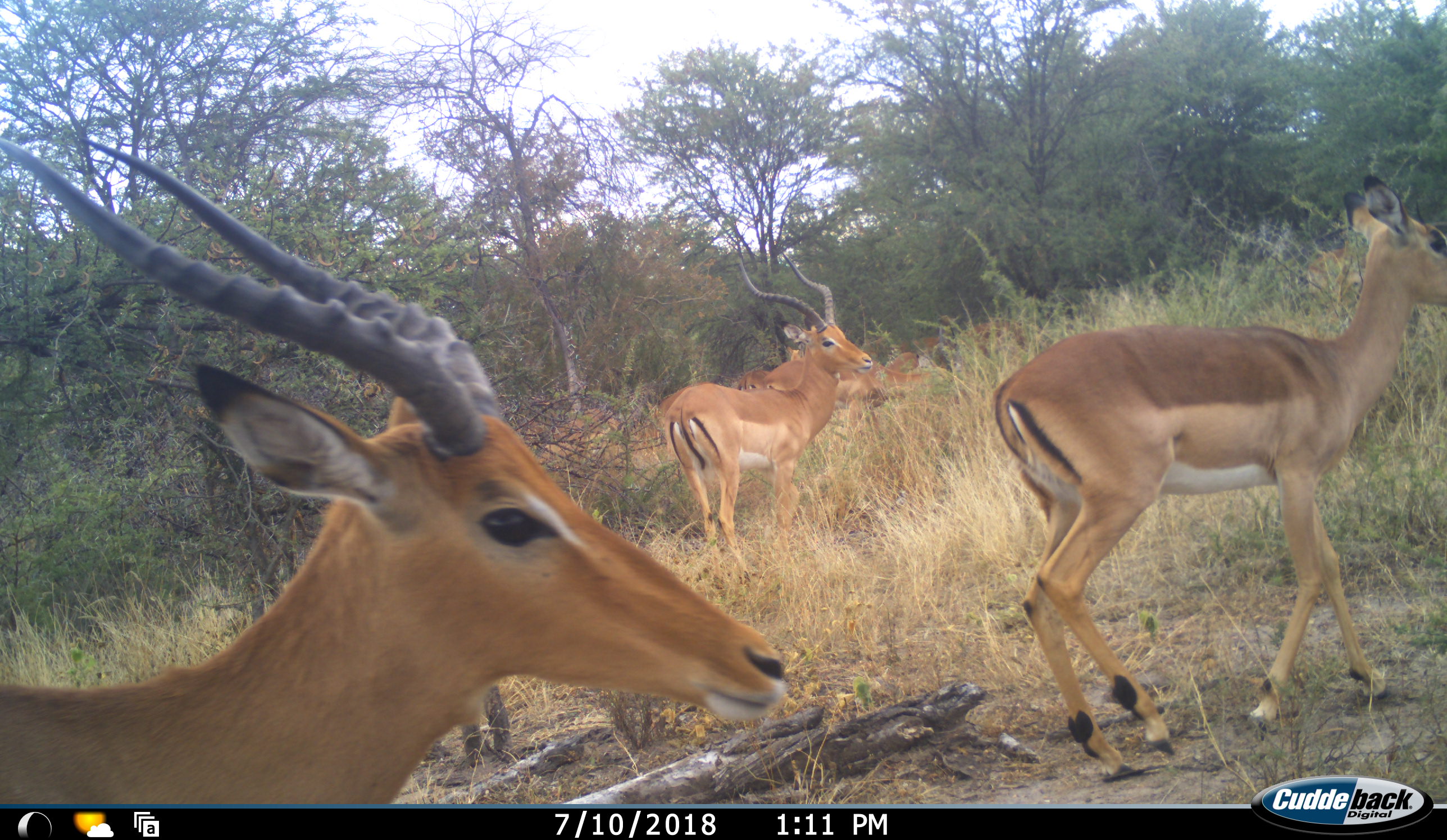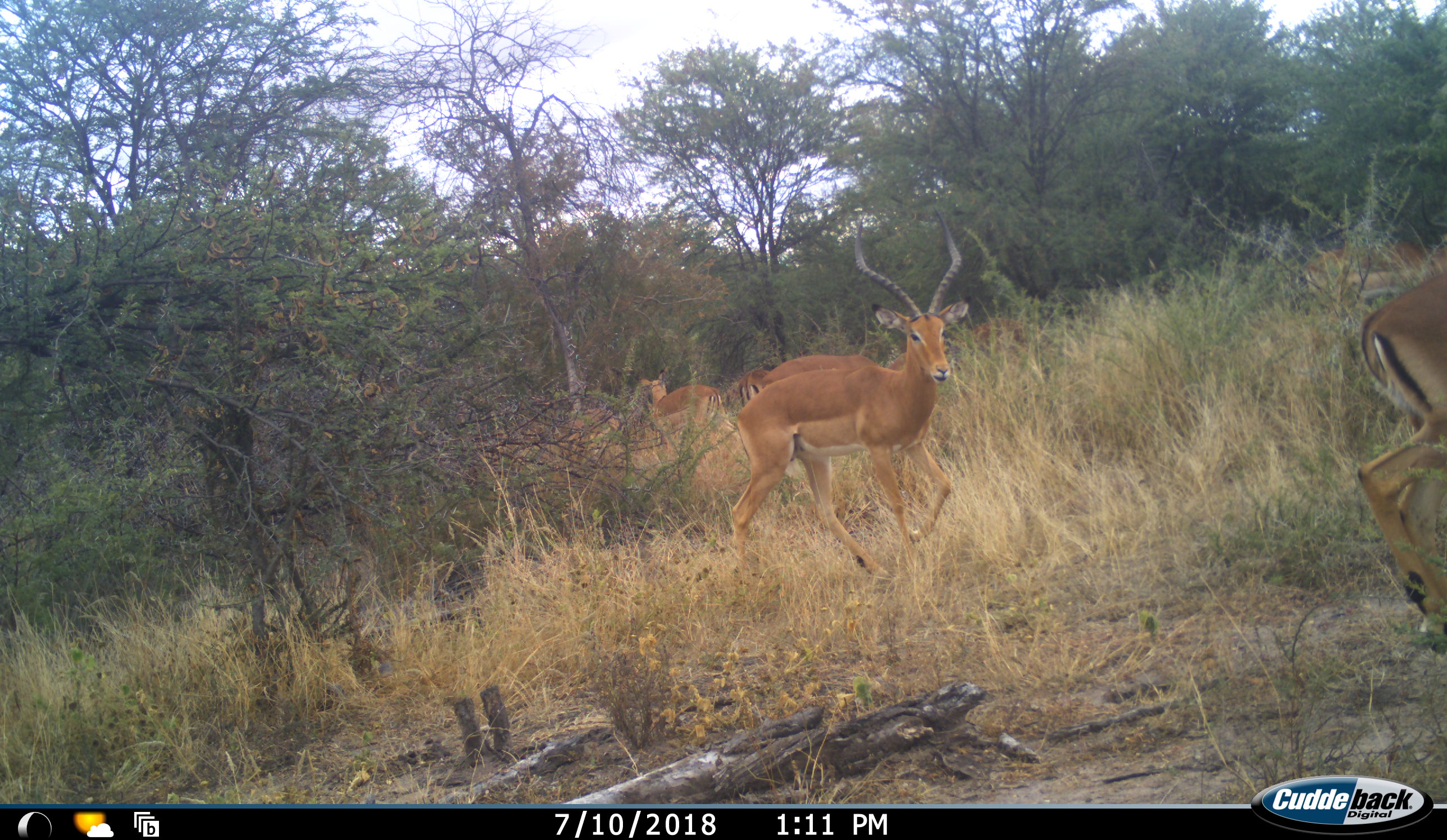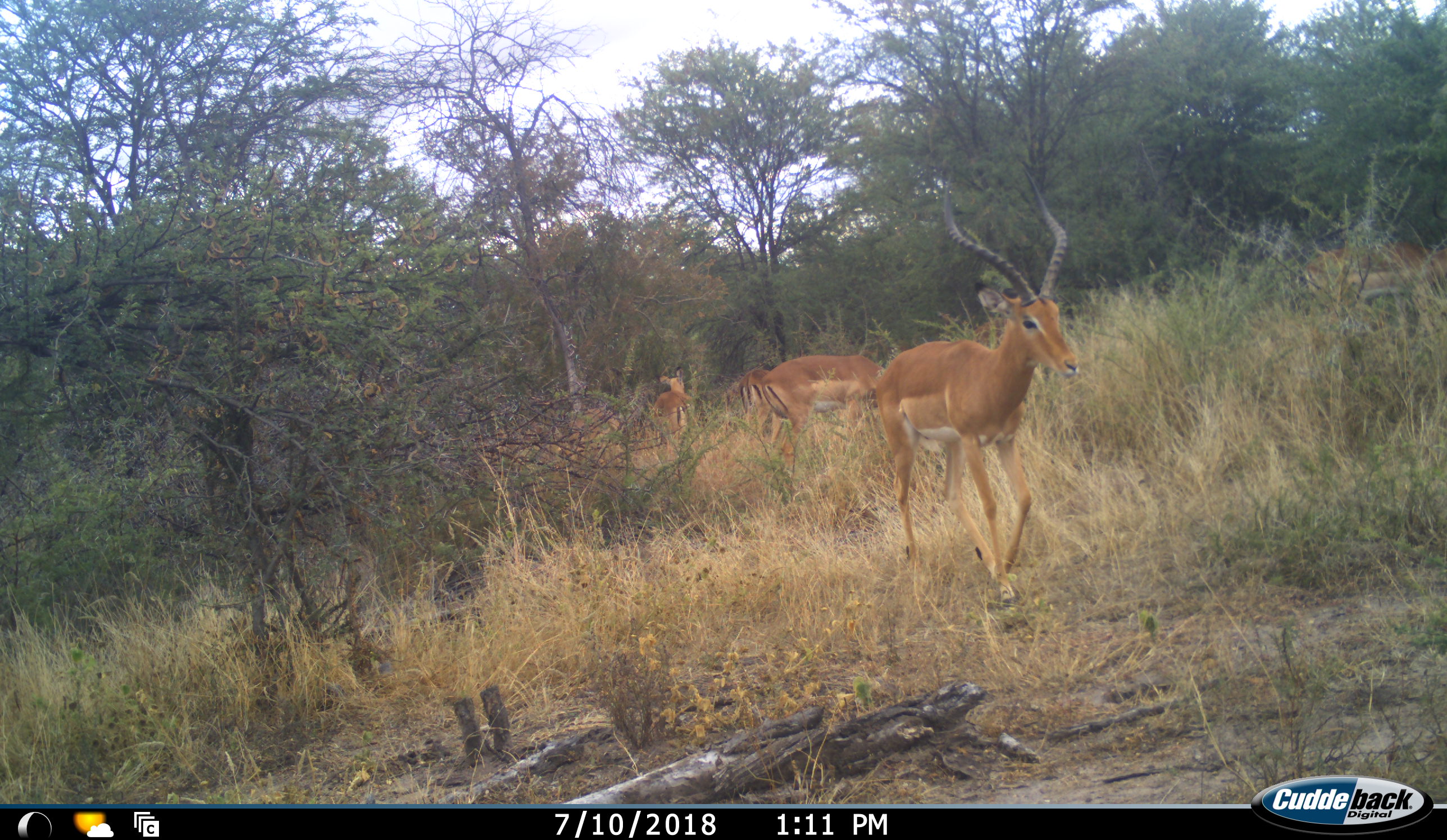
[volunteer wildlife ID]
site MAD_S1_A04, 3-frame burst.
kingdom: Animalia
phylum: Chordata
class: Mammalia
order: Artiodactyla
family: Bovidae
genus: Aepyceros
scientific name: Aepyceros melampus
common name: impala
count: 5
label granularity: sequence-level